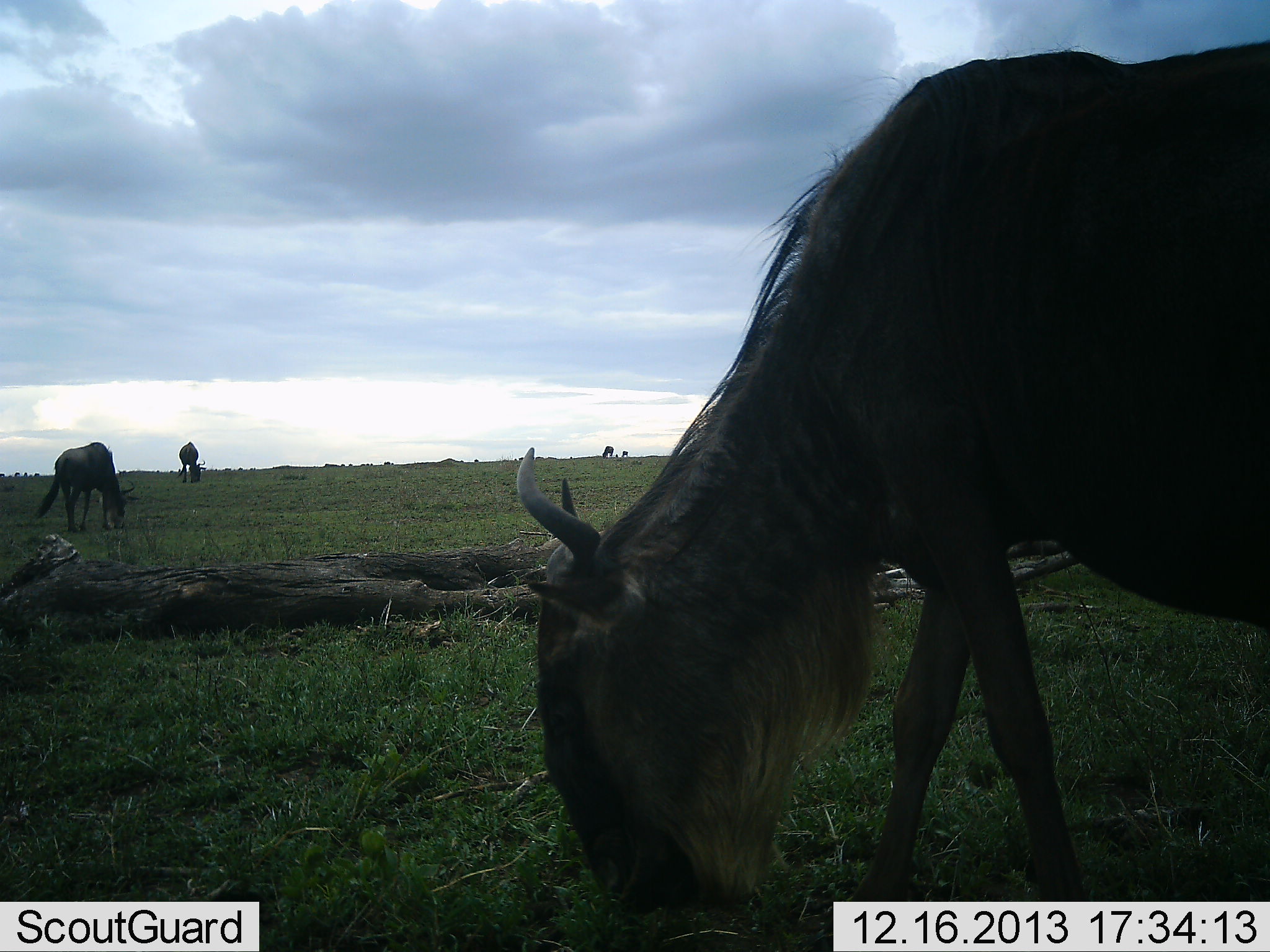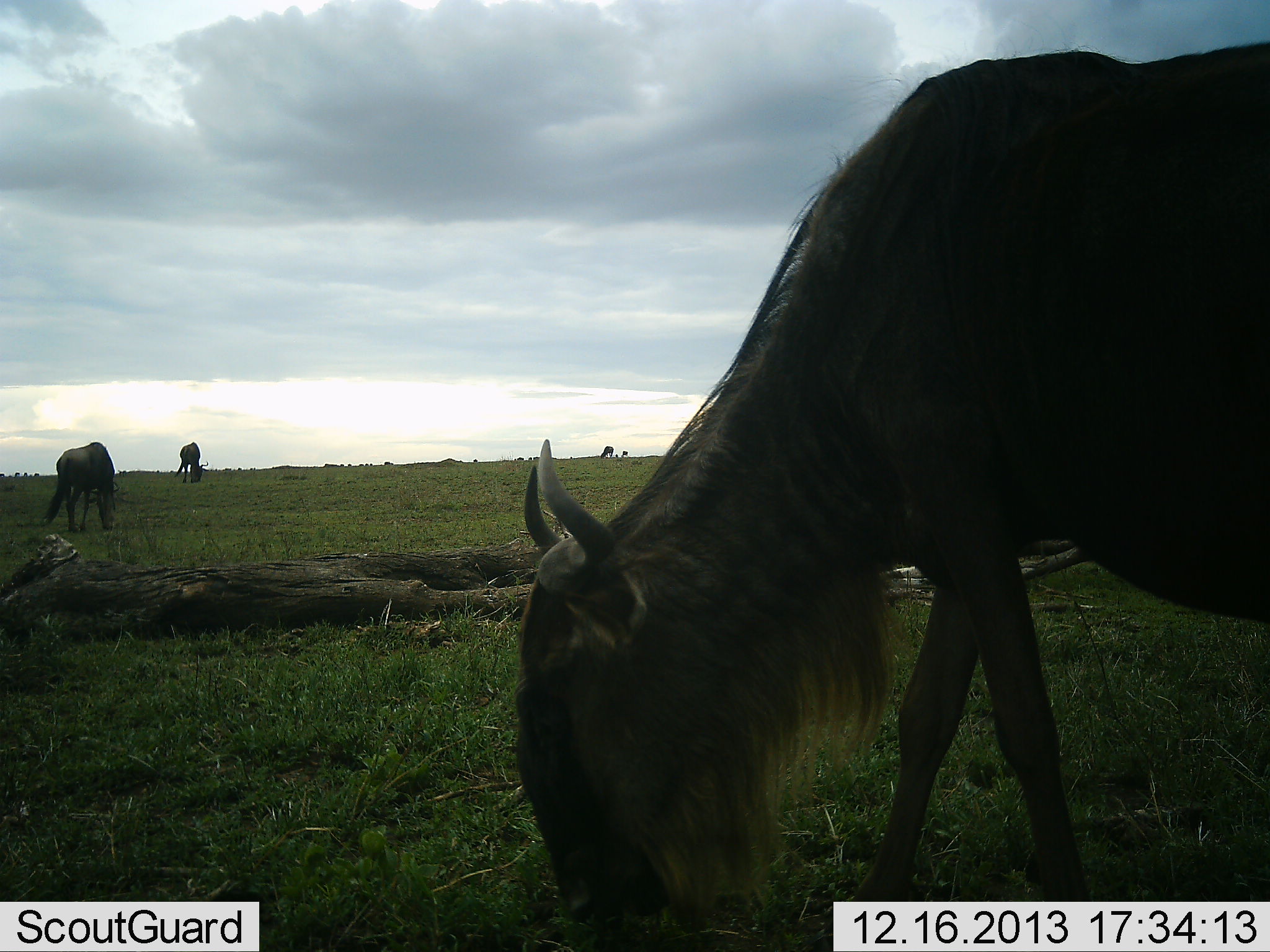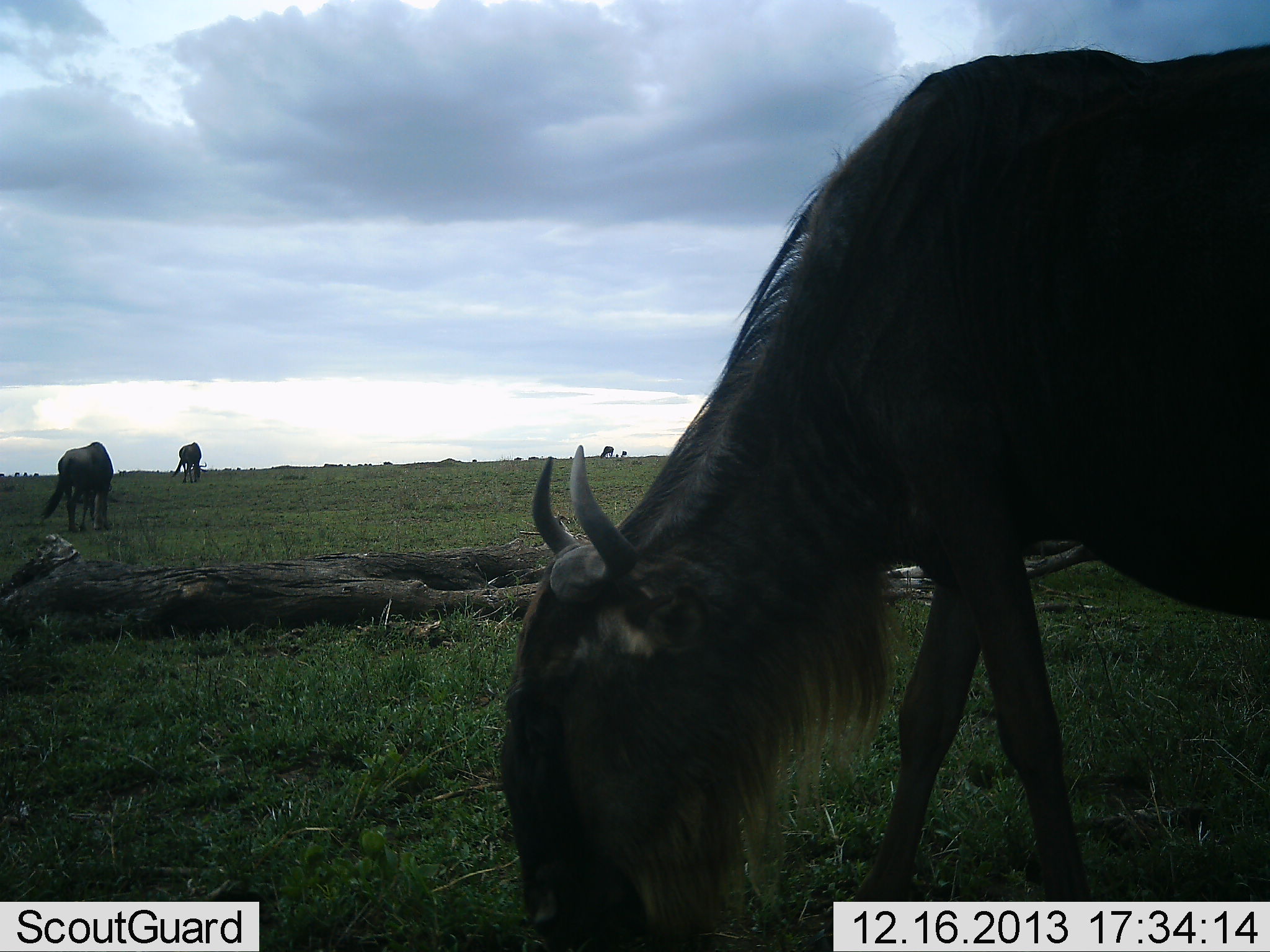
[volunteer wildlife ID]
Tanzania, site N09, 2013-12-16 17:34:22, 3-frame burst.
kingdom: Animalia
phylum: Chordata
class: Mammalia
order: Artiodactyla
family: Bovidae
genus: Connochaetes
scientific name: Connochaetes taurinus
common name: blue wildebeest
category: wildebeest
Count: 3.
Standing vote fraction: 30%.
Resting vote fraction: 0%.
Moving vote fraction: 0%.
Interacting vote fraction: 0%.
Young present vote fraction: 0%.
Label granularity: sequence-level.